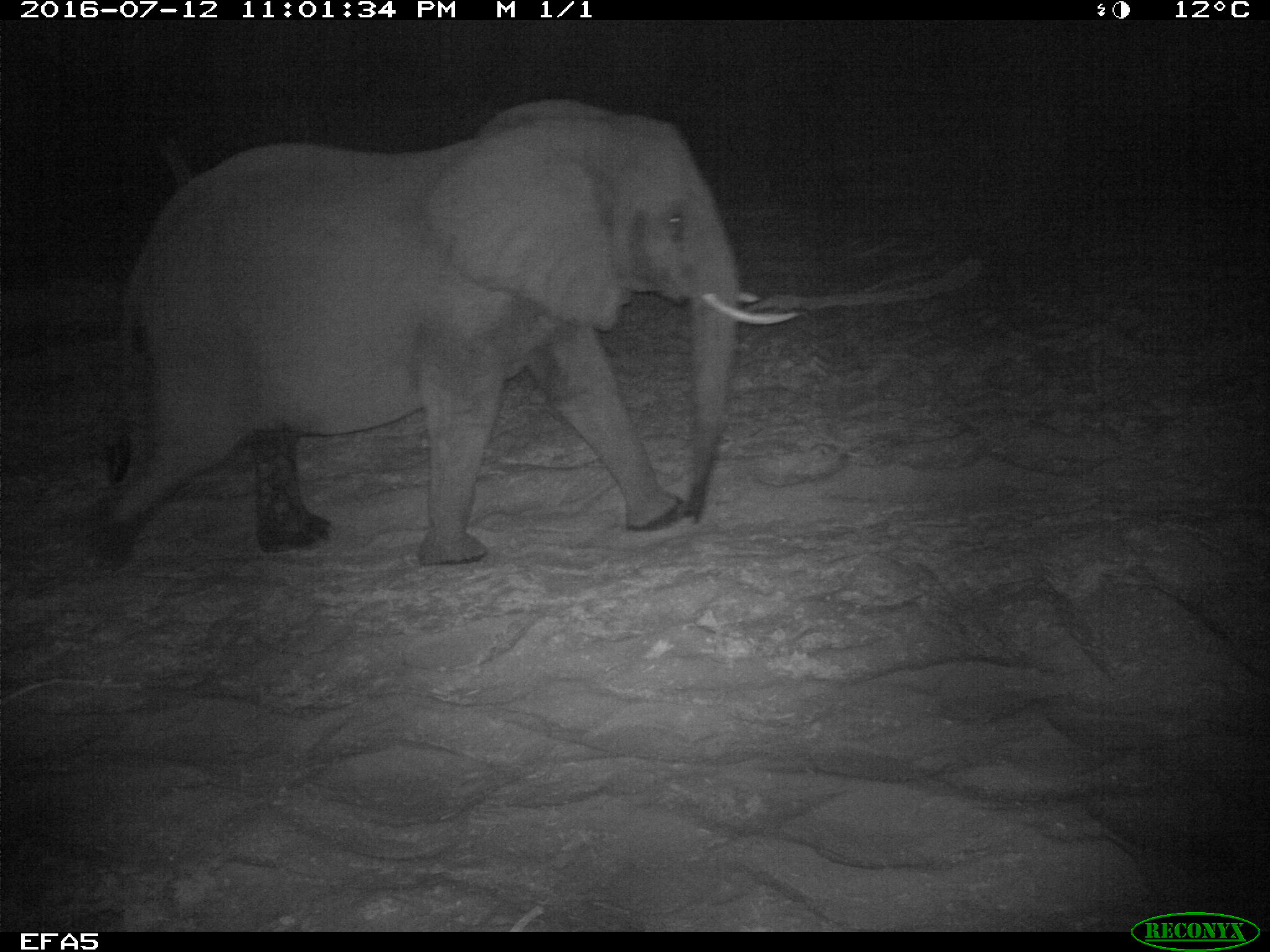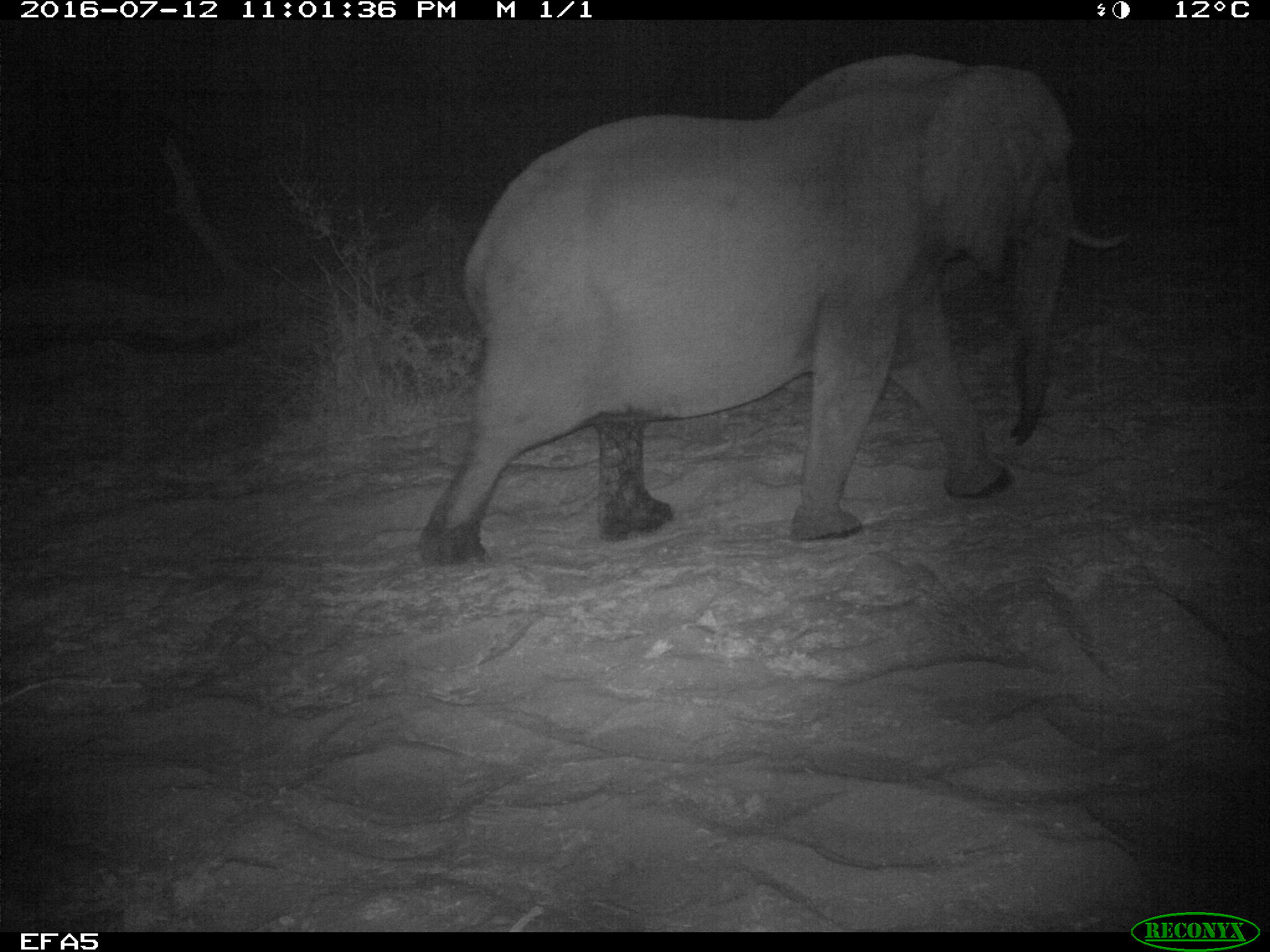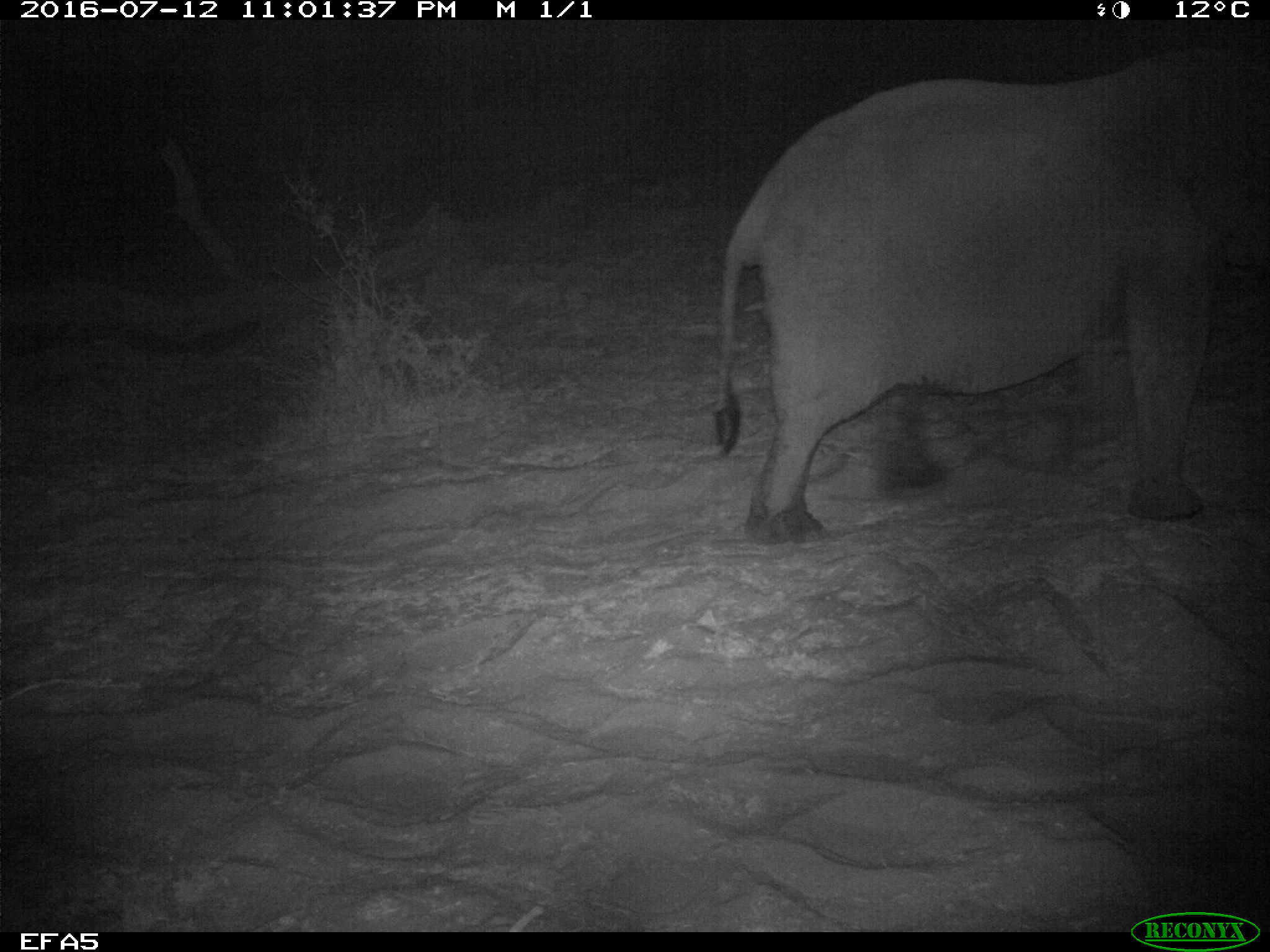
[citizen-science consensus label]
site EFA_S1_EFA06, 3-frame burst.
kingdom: Animalia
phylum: Chordata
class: Mammalia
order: Proboscidea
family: Elephantidae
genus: Loxodonta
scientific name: Loxodonta africana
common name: african bush elephant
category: elephant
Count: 1.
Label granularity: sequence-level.